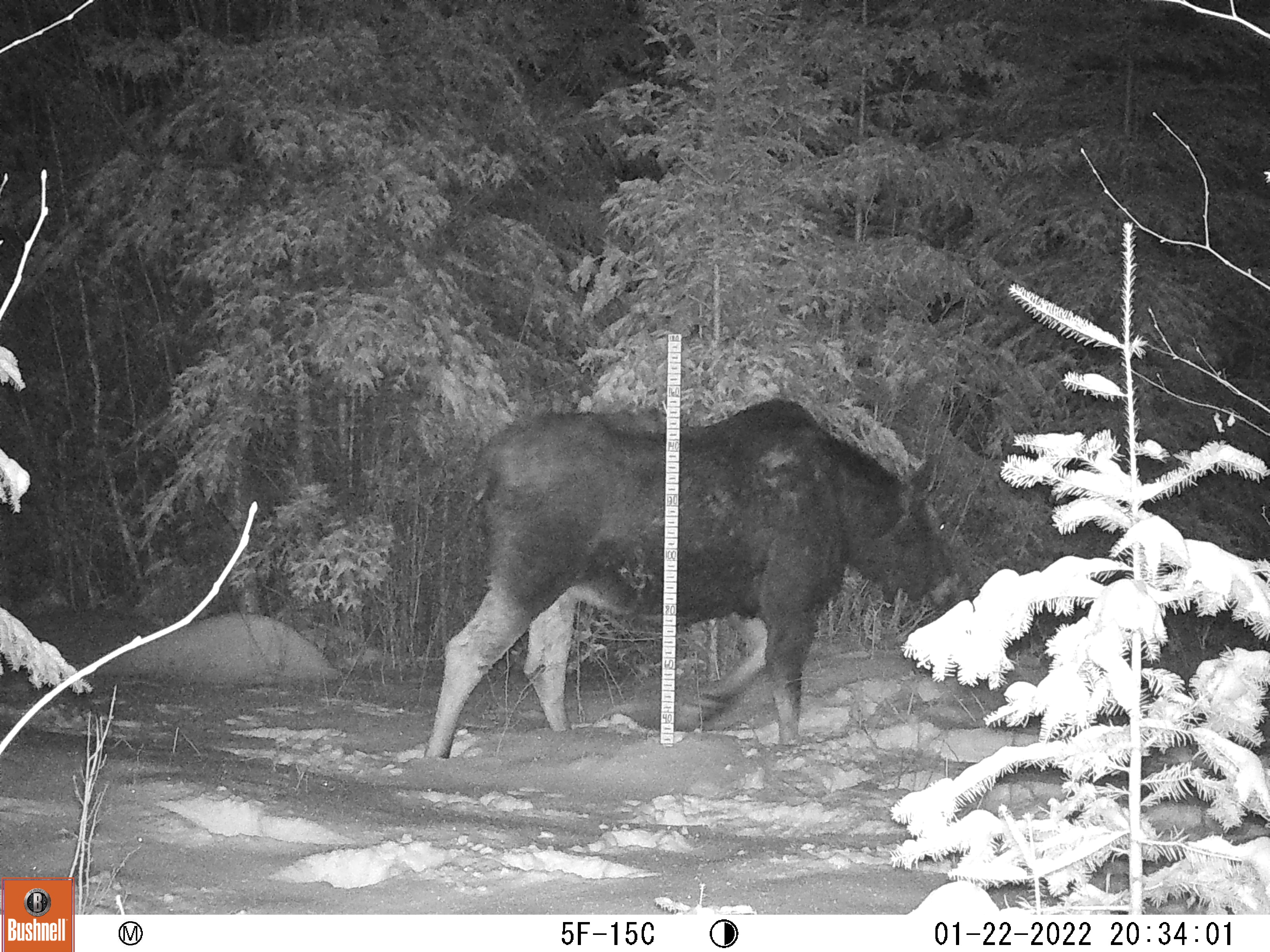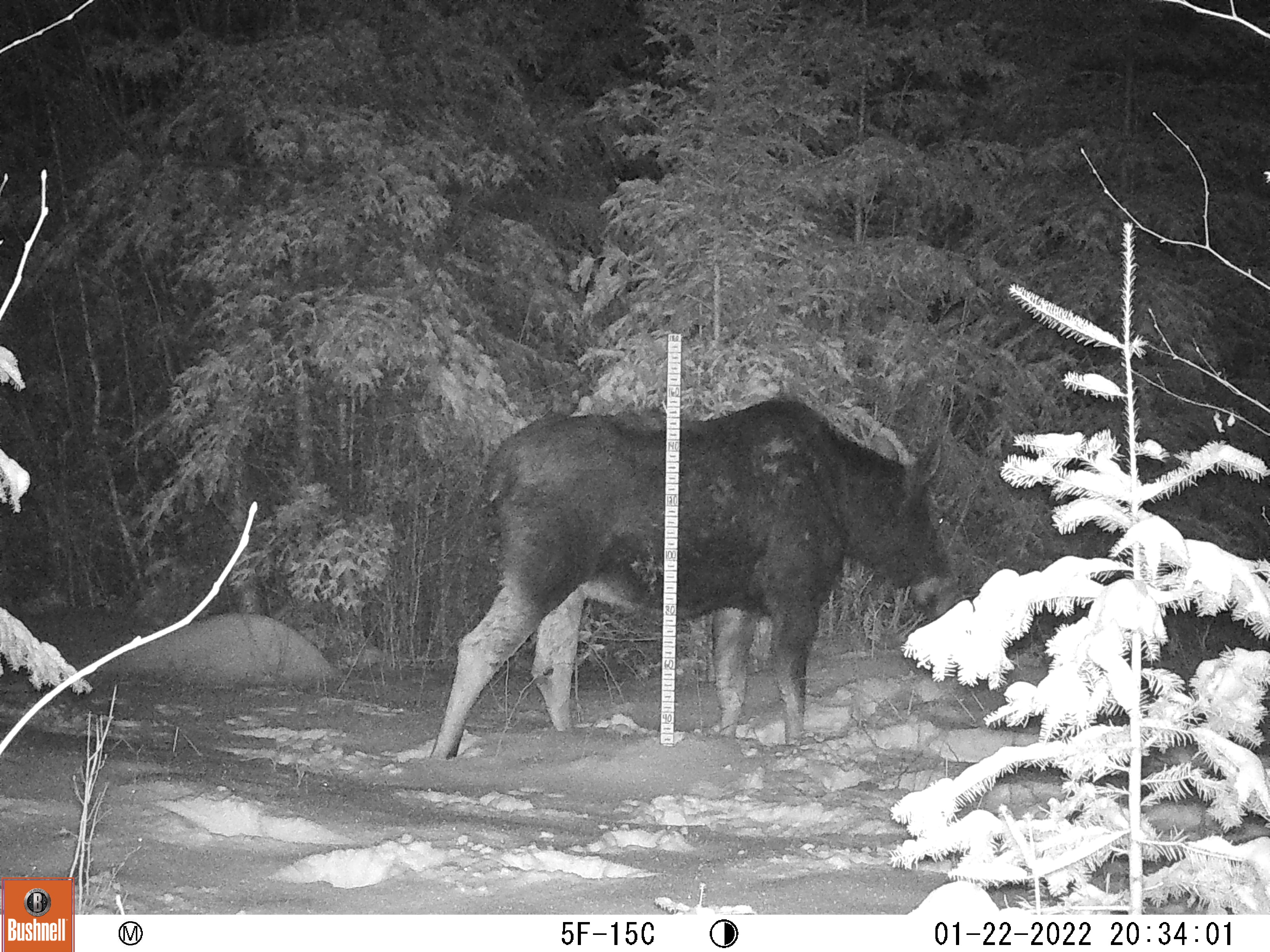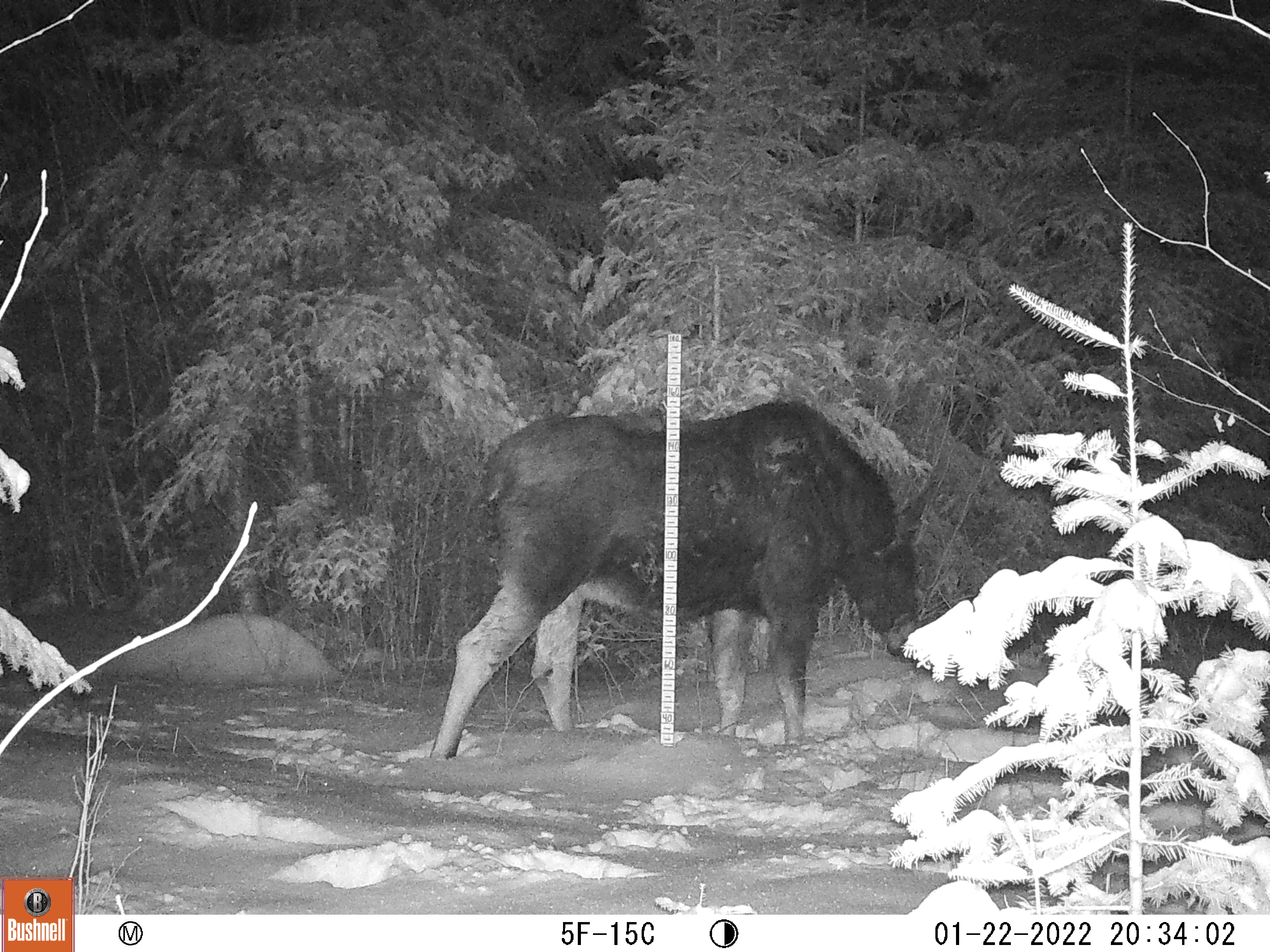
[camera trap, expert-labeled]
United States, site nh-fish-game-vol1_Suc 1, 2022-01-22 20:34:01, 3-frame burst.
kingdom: Animalia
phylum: Chordata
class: Mammalia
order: Artiodactyla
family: Cervidae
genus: Alces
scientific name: Alces alces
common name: moose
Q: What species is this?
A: Moose (Alces alces).